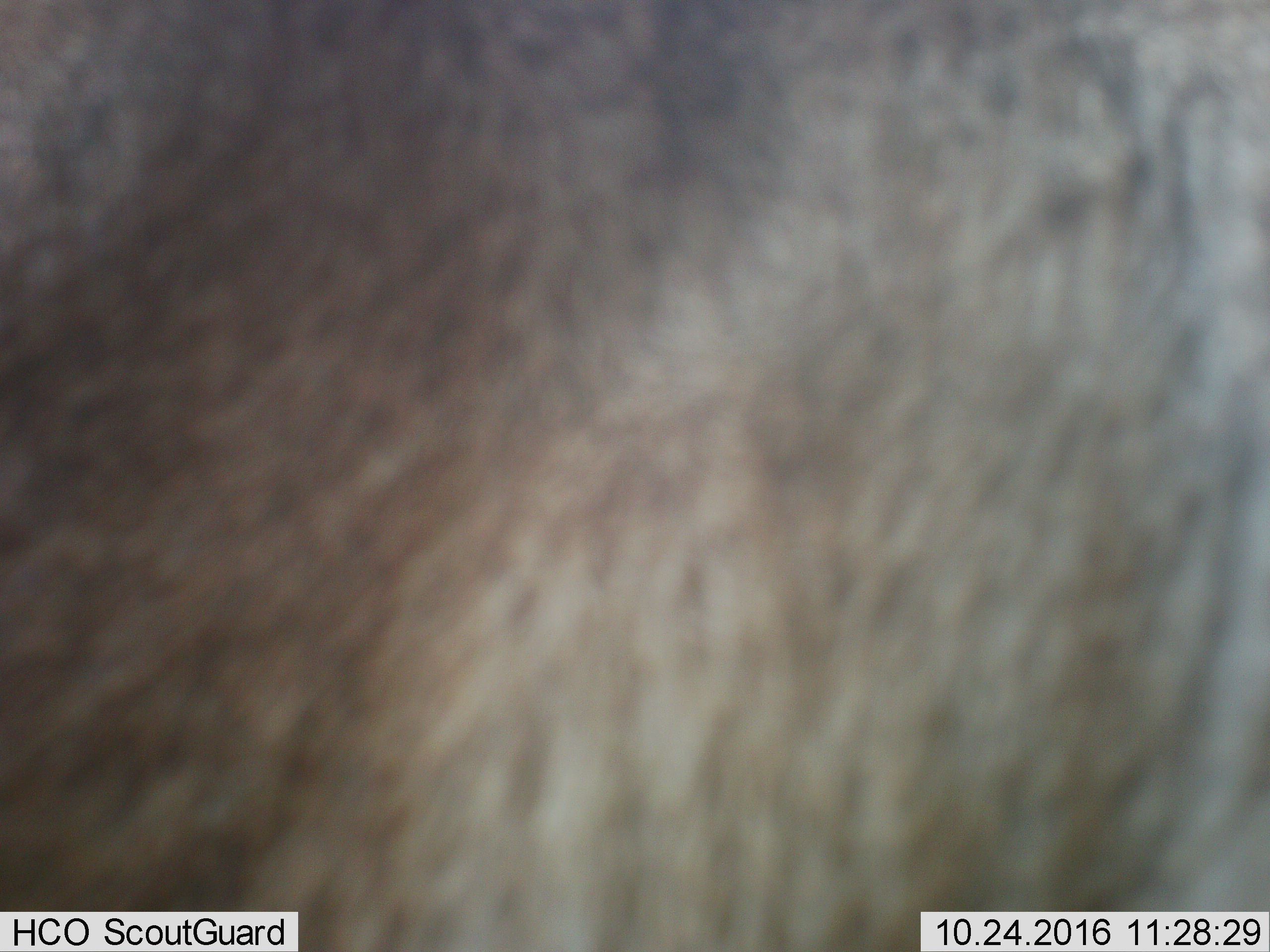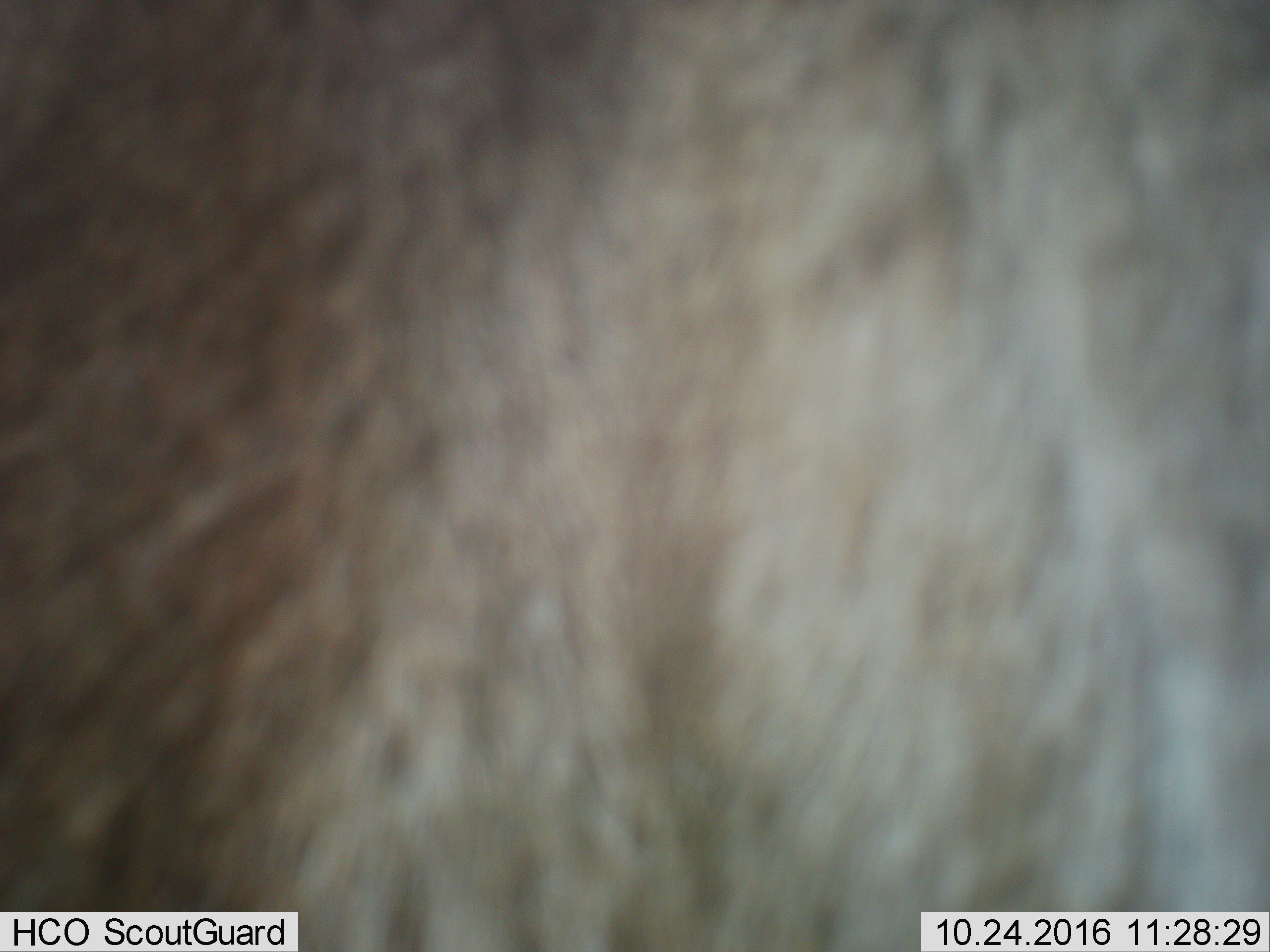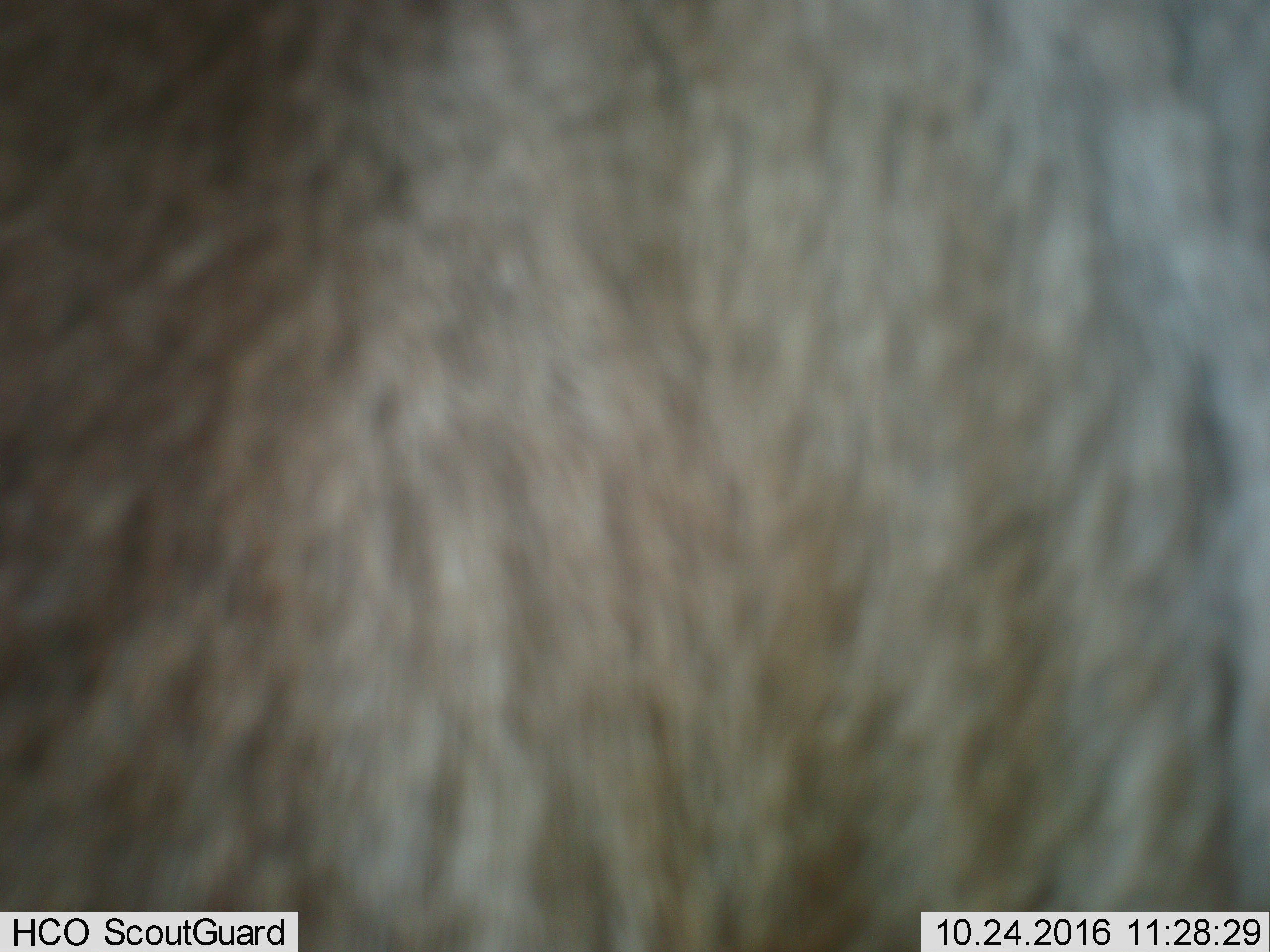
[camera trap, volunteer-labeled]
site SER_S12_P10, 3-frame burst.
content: unidentified animal